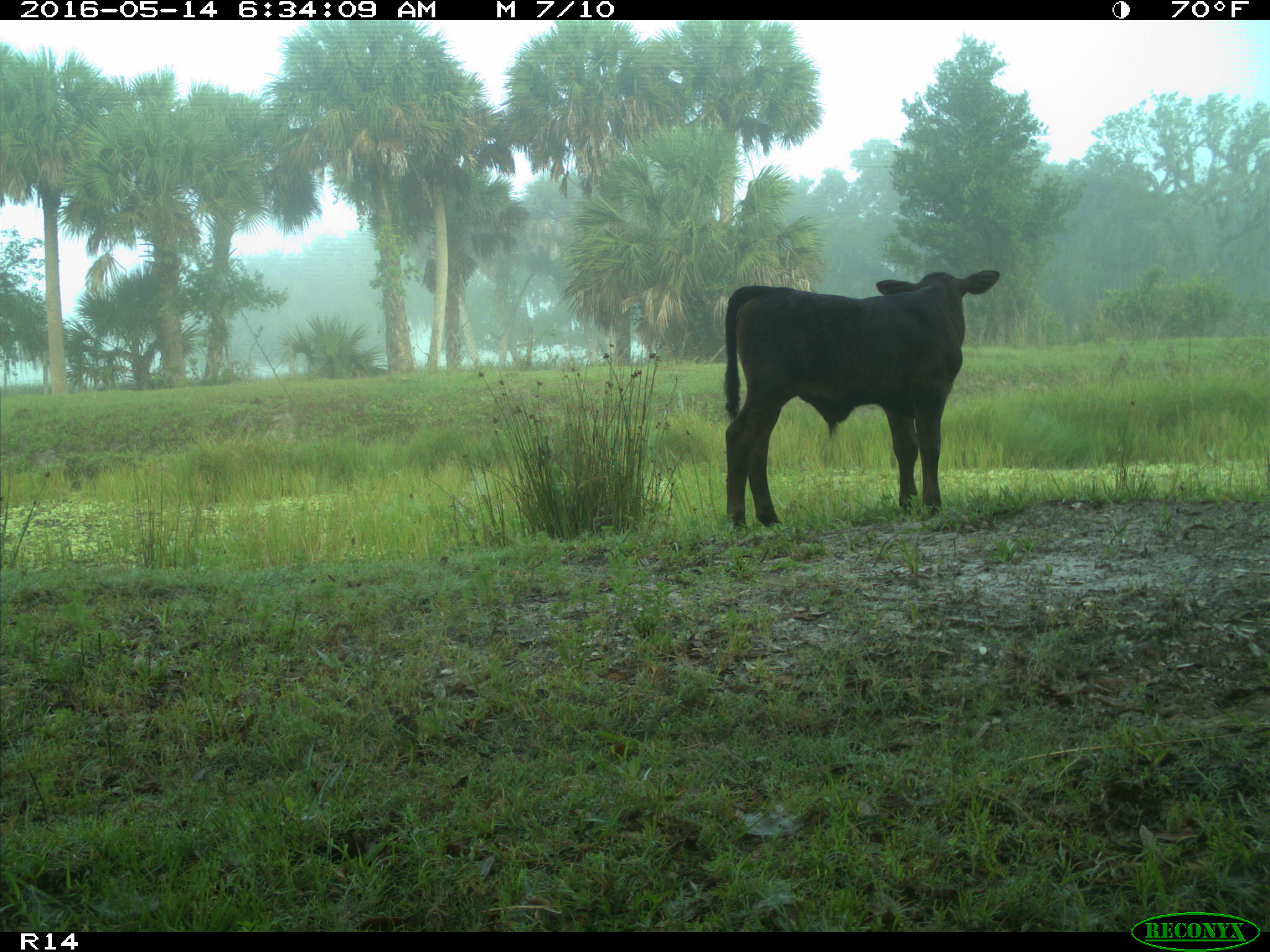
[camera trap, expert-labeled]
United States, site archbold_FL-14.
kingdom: Animalia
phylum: Chordata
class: Mammalia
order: Artiodactyla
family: Bovidae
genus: Bos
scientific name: Bos taurus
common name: domestic cow